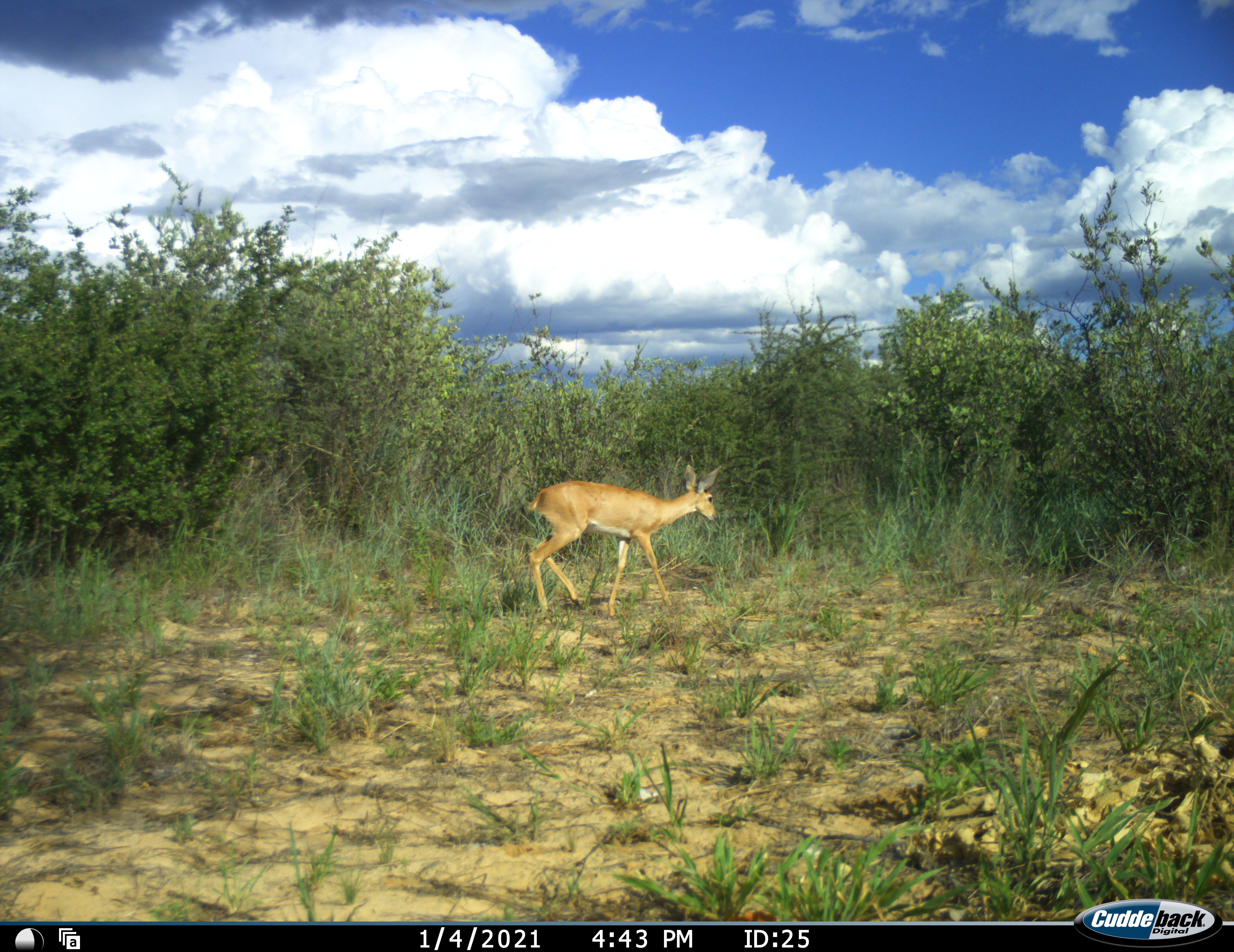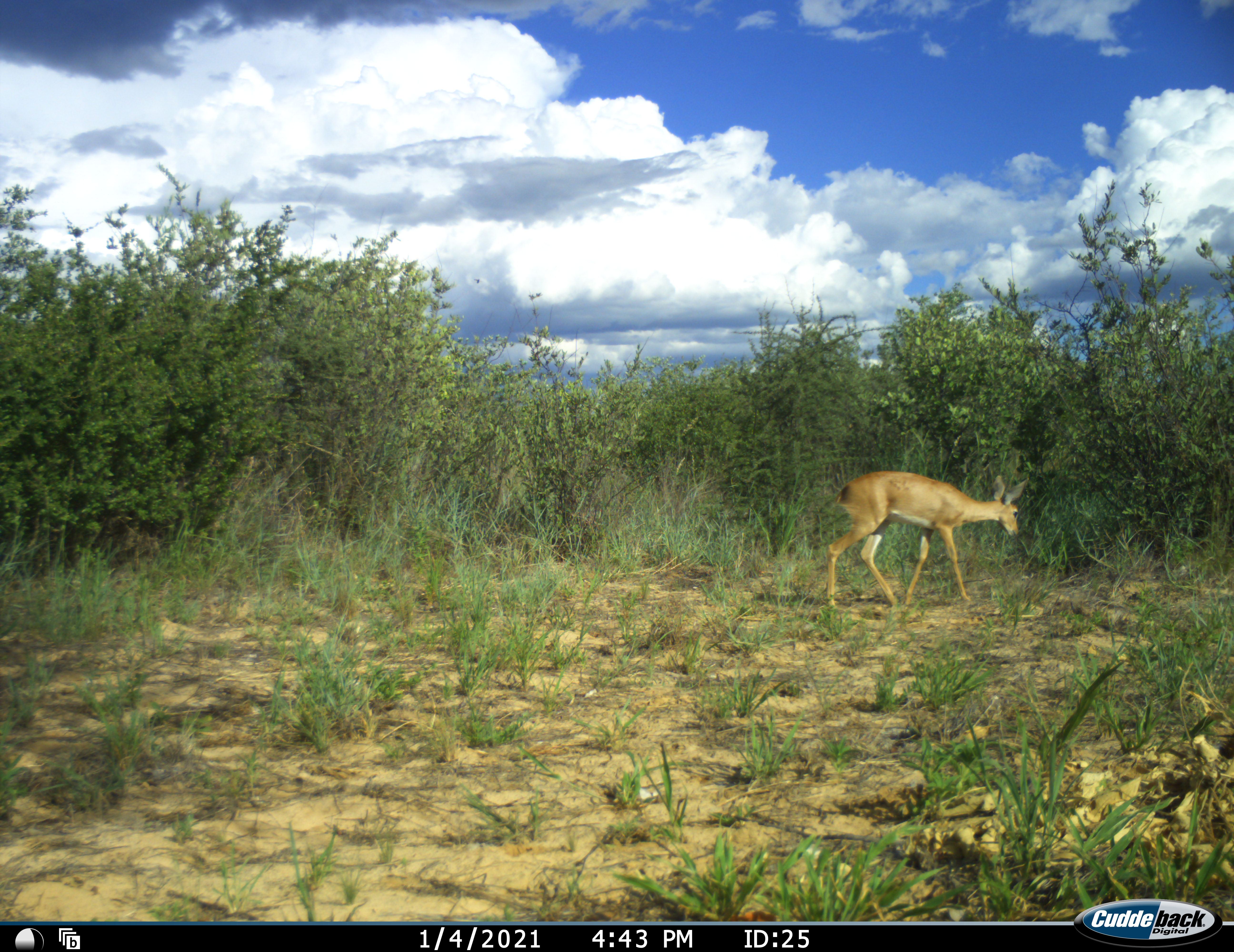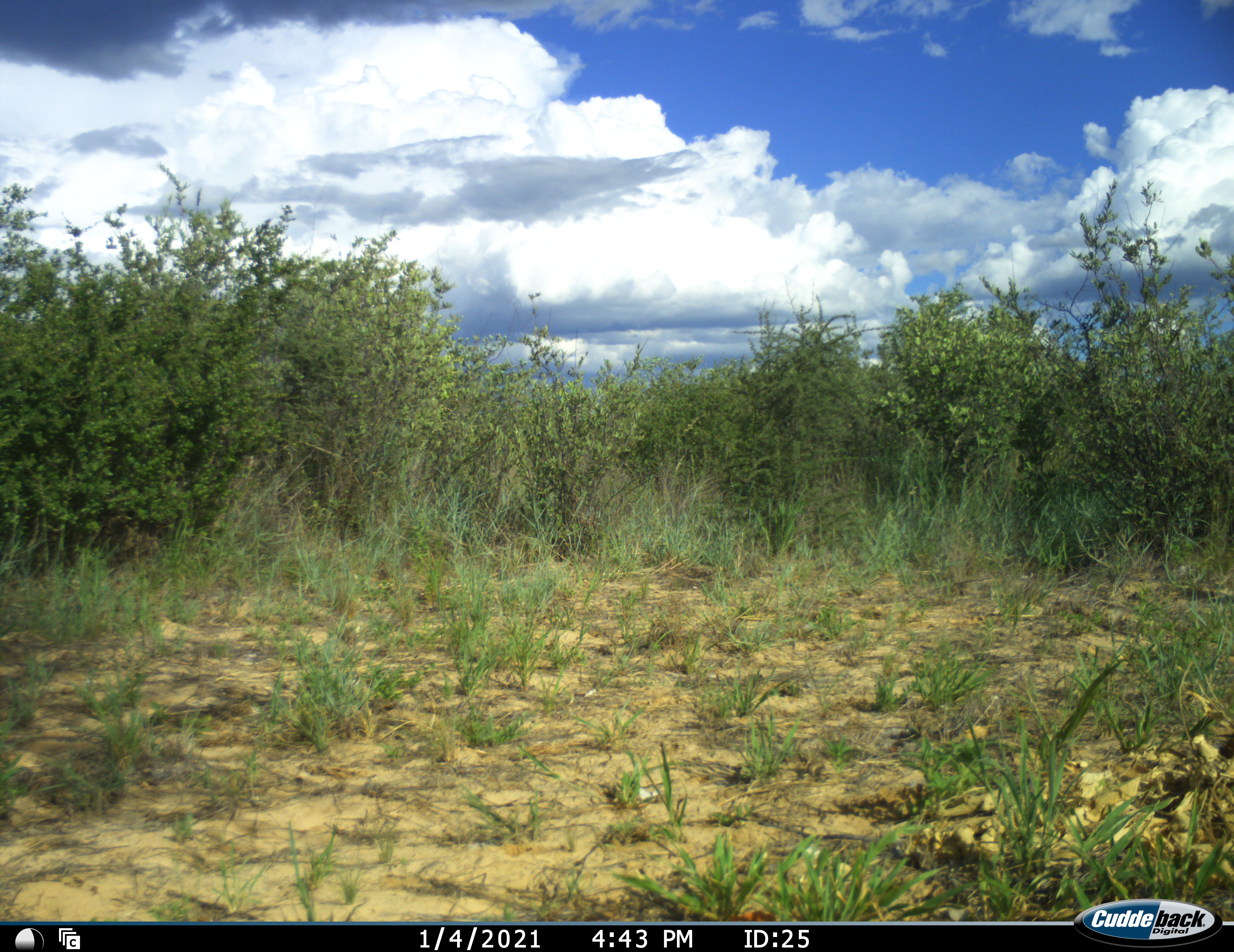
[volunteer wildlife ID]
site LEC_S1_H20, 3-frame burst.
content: unidentified animal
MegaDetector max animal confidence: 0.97